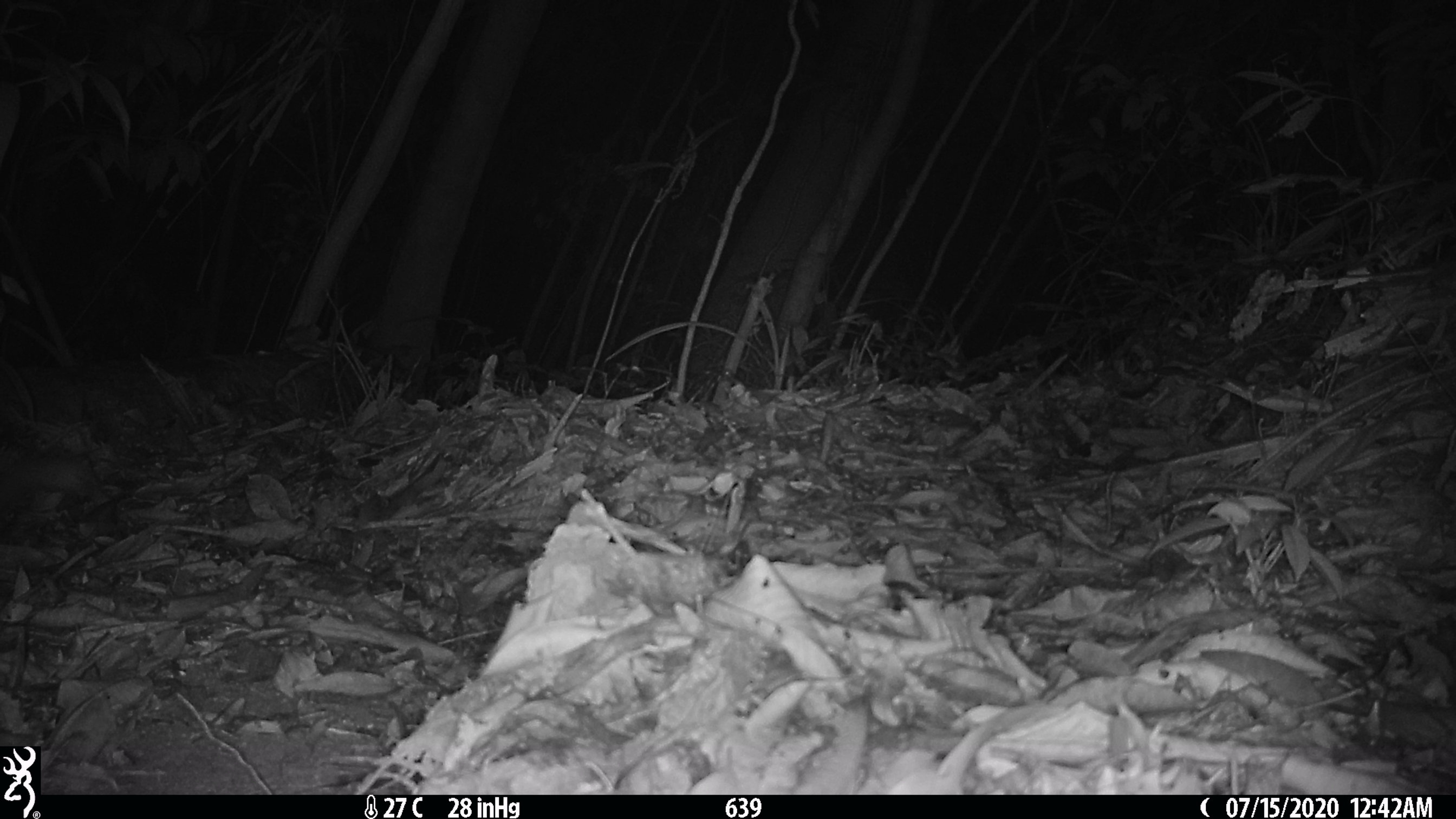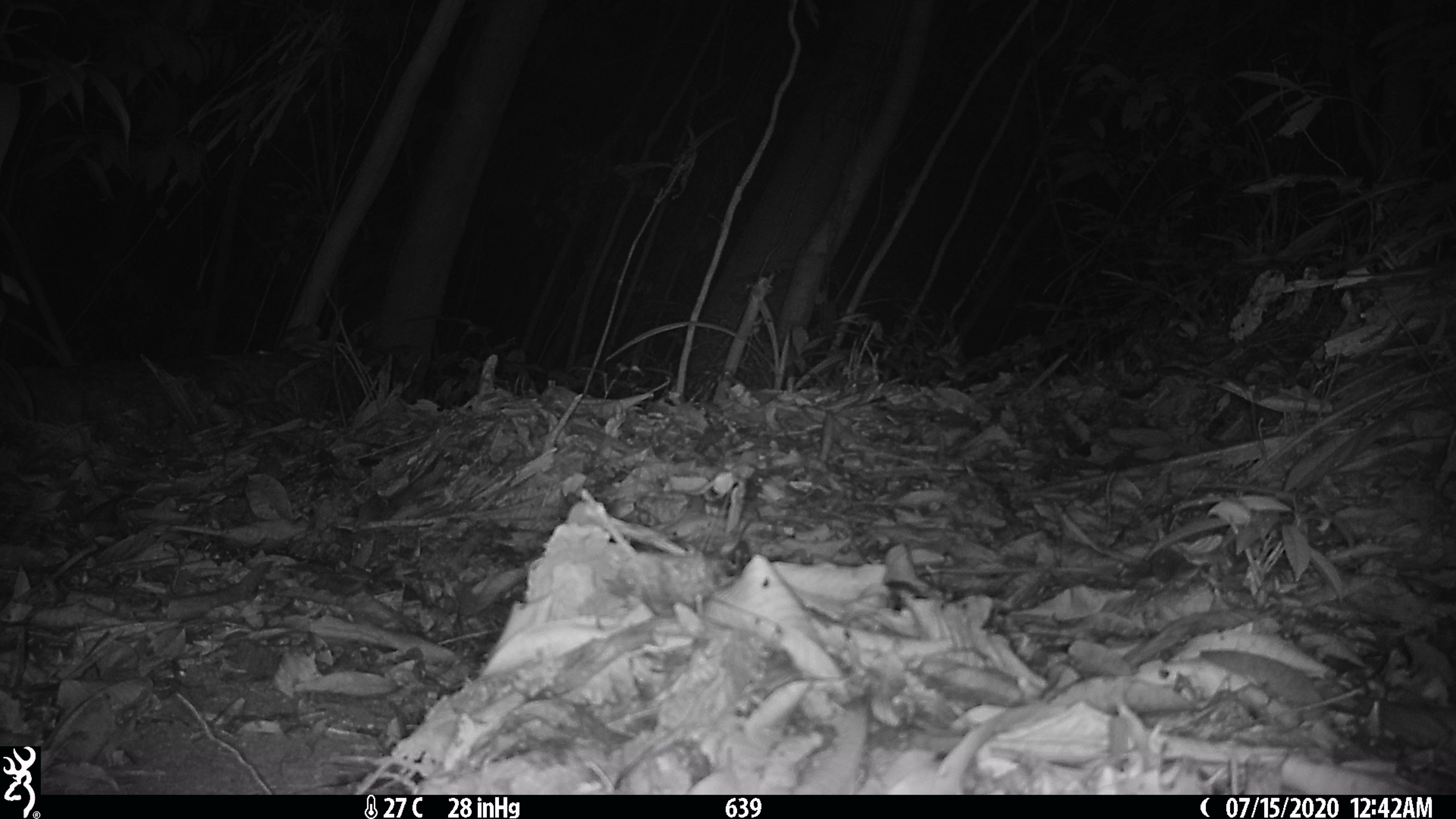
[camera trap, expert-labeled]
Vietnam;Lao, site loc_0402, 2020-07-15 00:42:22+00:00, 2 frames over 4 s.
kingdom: Animalia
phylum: Chordata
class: Mammalia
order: Carnivora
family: Mustelidae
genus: Melogale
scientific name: Melogale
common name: ferret badger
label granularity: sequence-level